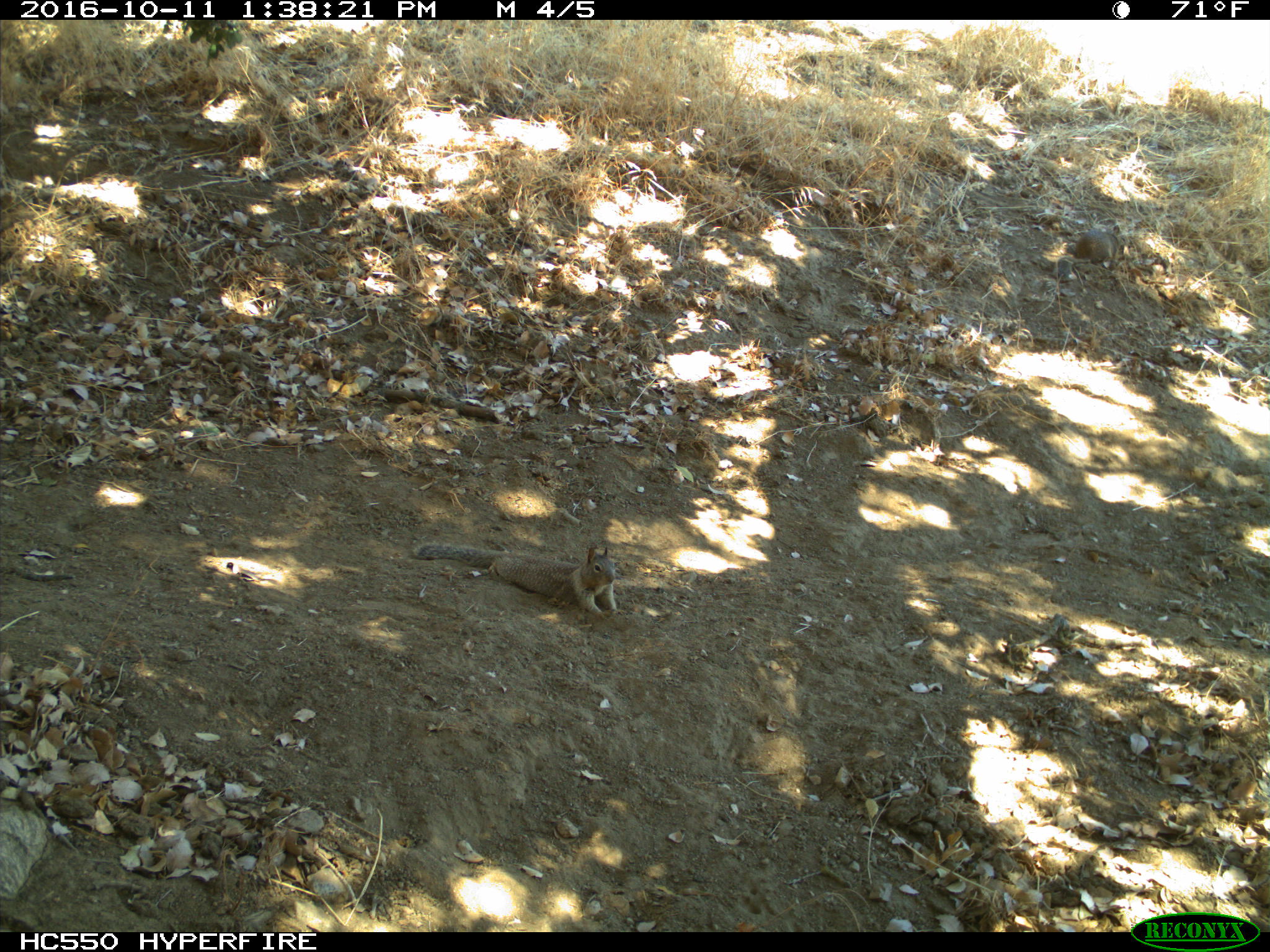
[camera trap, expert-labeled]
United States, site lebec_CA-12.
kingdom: Animalia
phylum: Chordata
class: Mammalia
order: Rodentia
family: Sciuridae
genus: Otospermophilus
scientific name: Otospermophilus beecheyi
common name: california ground squirrel